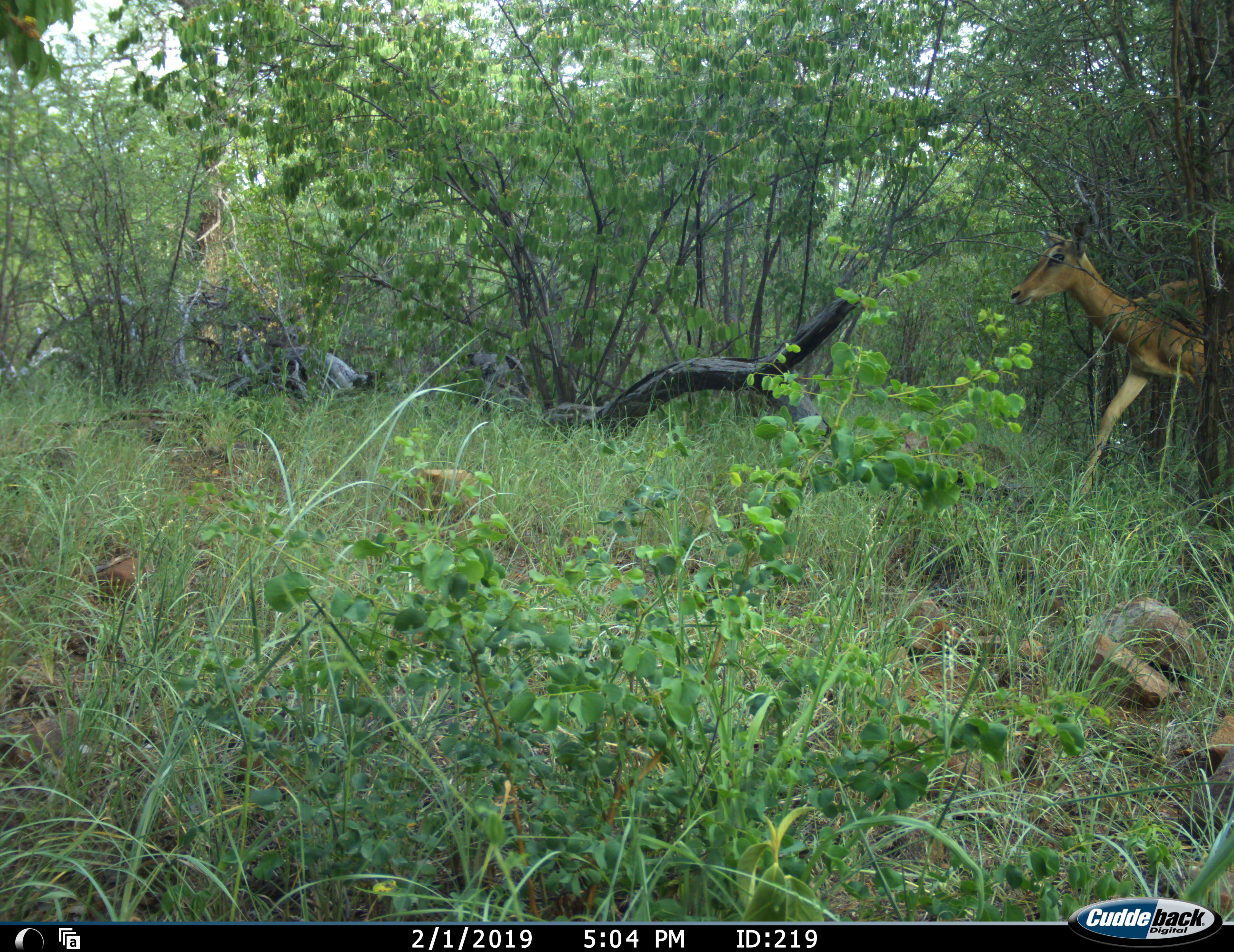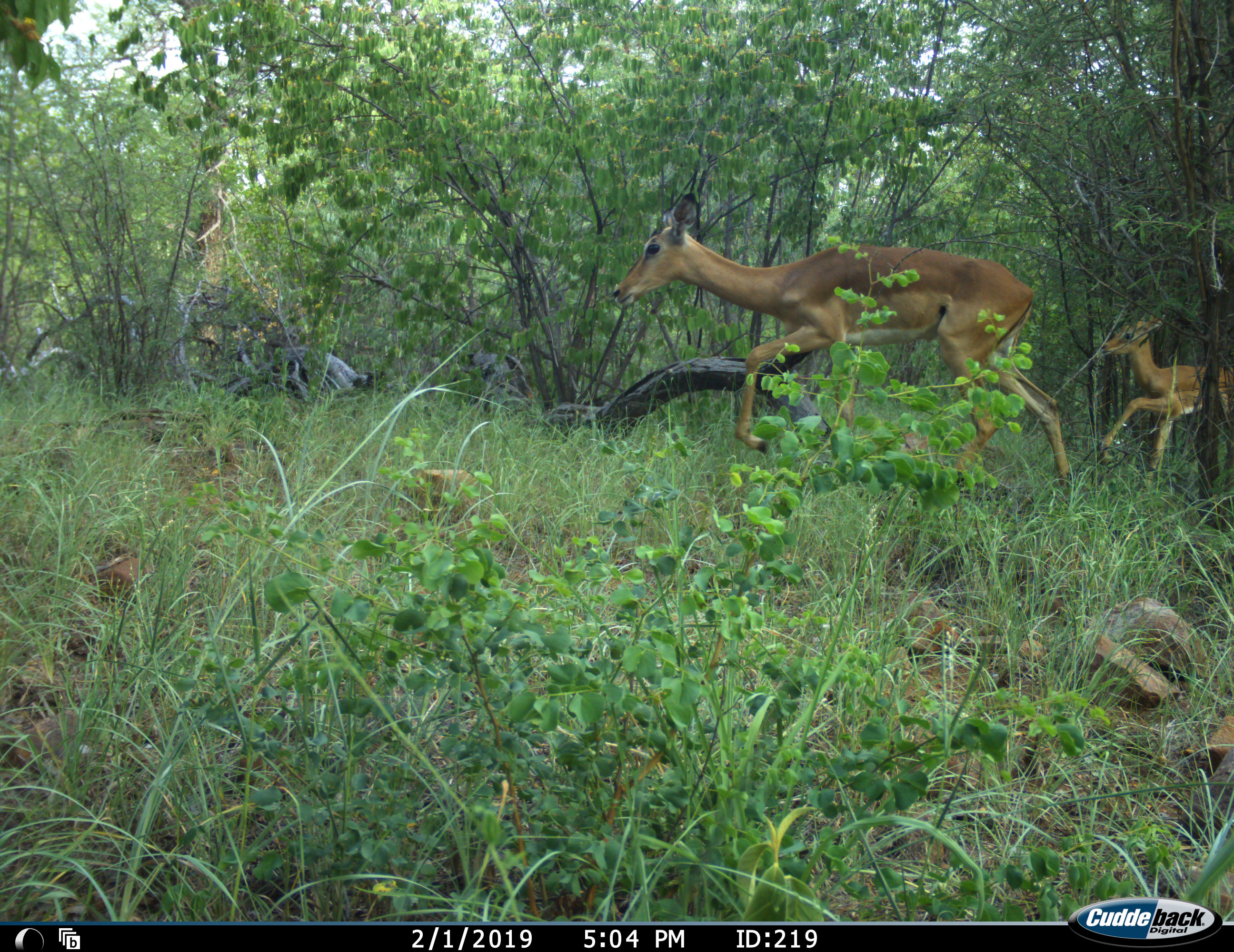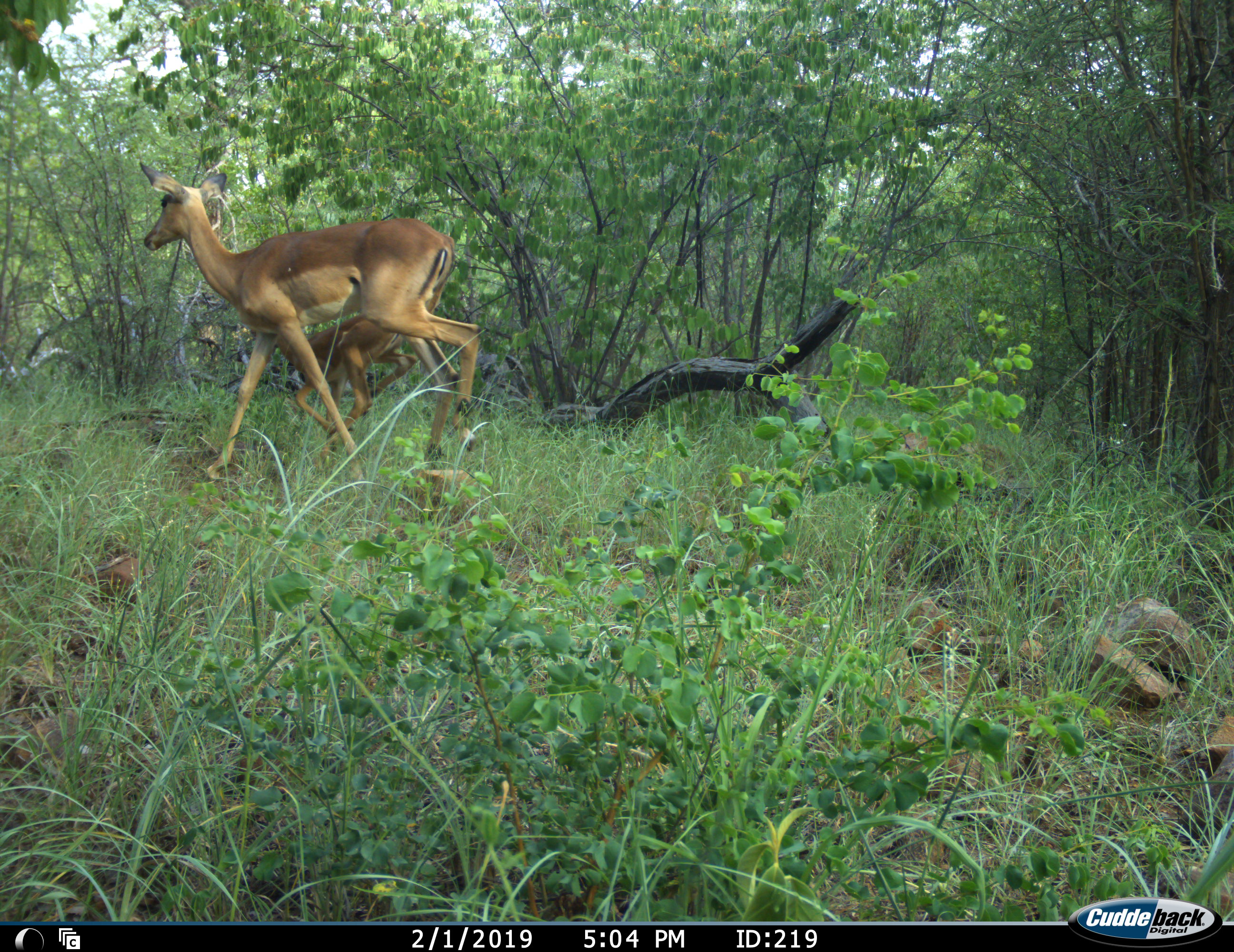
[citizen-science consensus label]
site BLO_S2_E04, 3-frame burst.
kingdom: Animalia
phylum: Chordata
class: Mammalia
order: Artiodactyla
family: Bovidae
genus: Aepyceros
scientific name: Aepyceros melampus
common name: impala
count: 2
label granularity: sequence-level